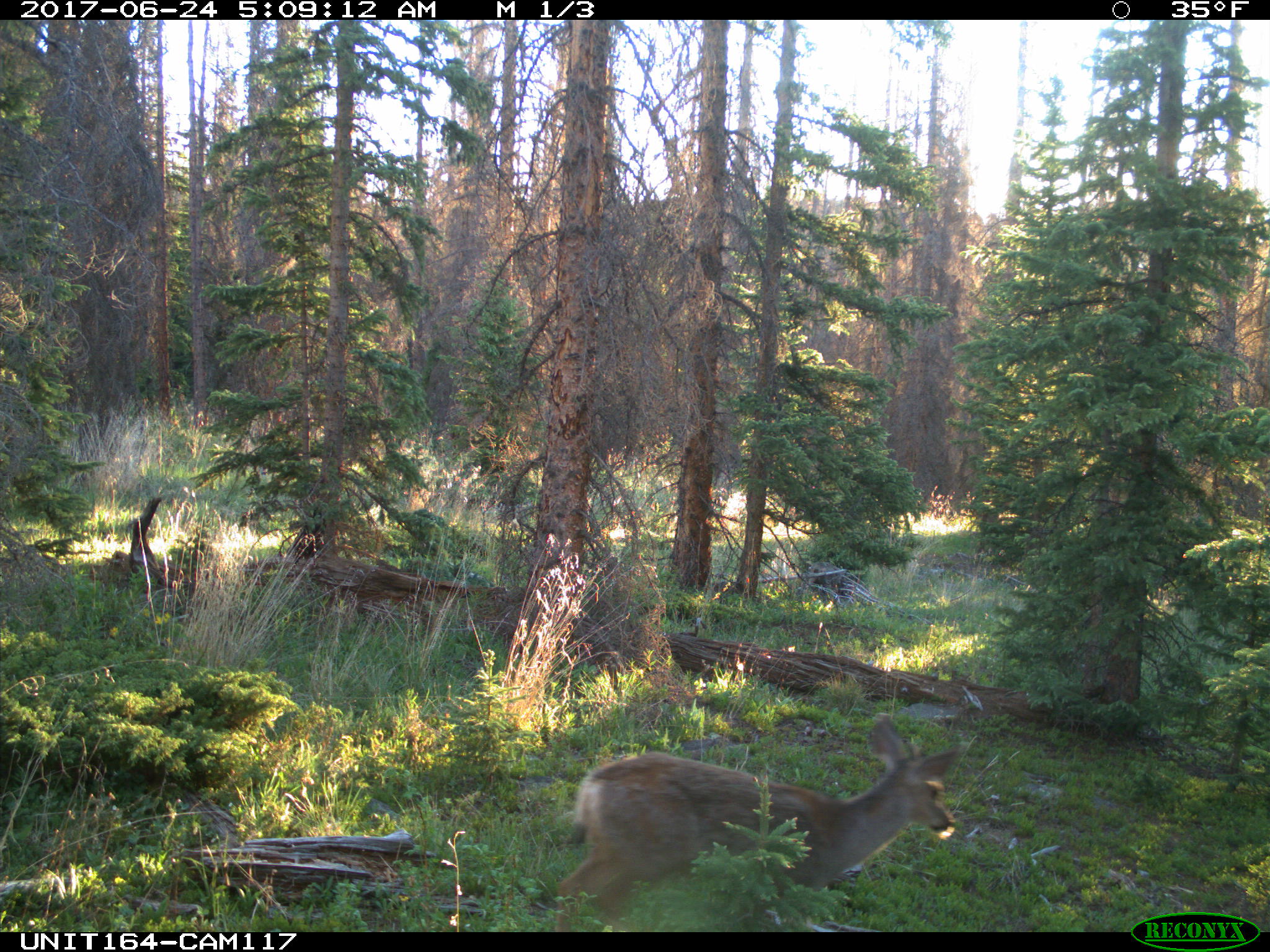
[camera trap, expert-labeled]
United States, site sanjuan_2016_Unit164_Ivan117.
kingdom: Animalia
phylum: Chordata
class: Mammalia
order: Artiodactyla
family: Cervidae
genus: Odocoileus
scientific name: Odocoileus hemionus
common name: mule deer